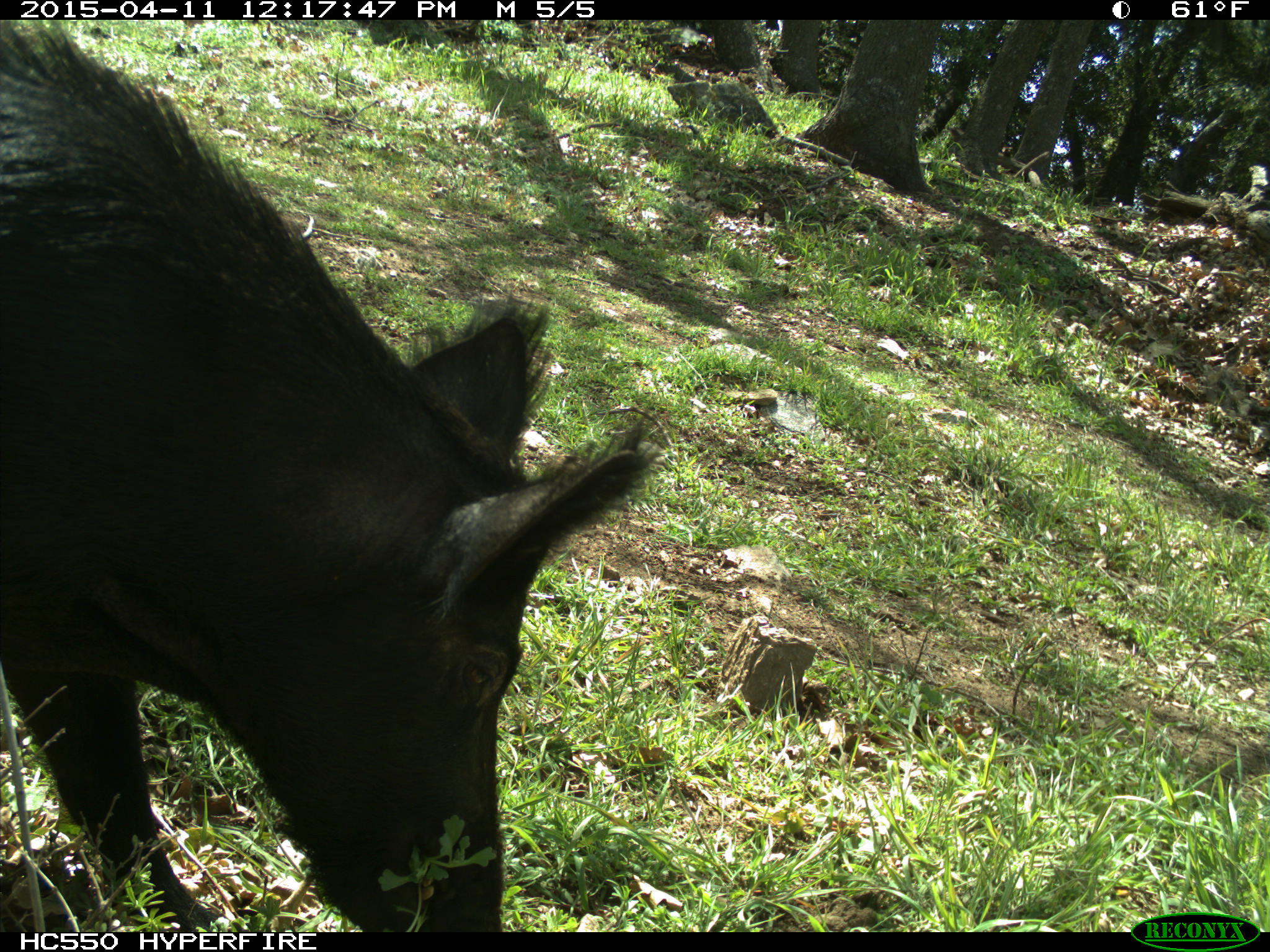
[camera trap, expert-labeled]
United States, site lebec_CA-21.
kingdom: Animalia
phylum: Chordata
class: Mammalia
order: Artiodactyla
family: Suidae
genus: Sus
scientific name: Sus scrofa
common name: wild boar